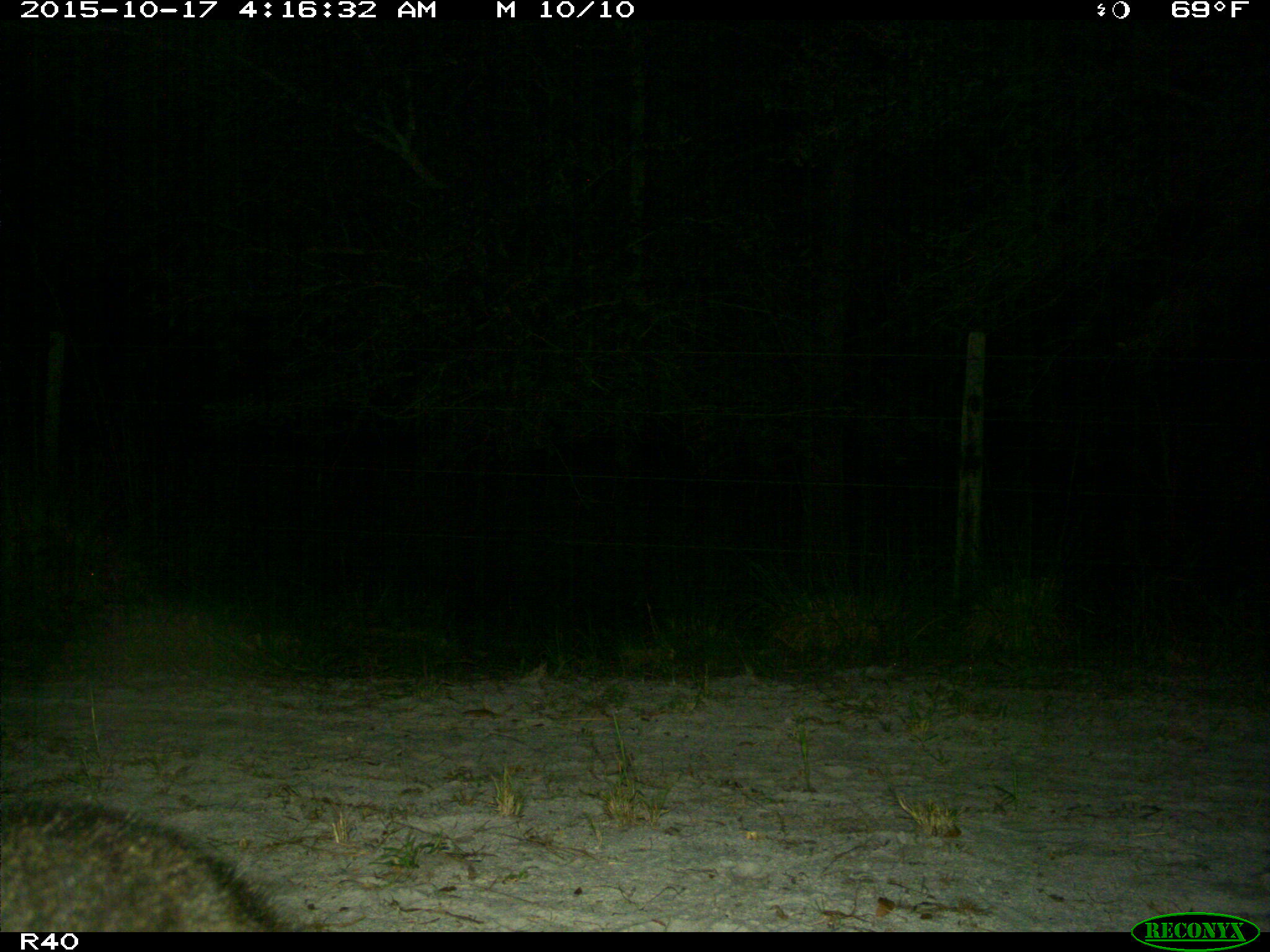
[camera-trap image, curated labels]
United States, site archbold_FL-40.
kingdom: Animalia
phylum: Chordata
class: Mammalia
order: Carnivora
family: Procyonidae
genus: Procyon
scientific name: Procyon lotor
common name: common raccoon